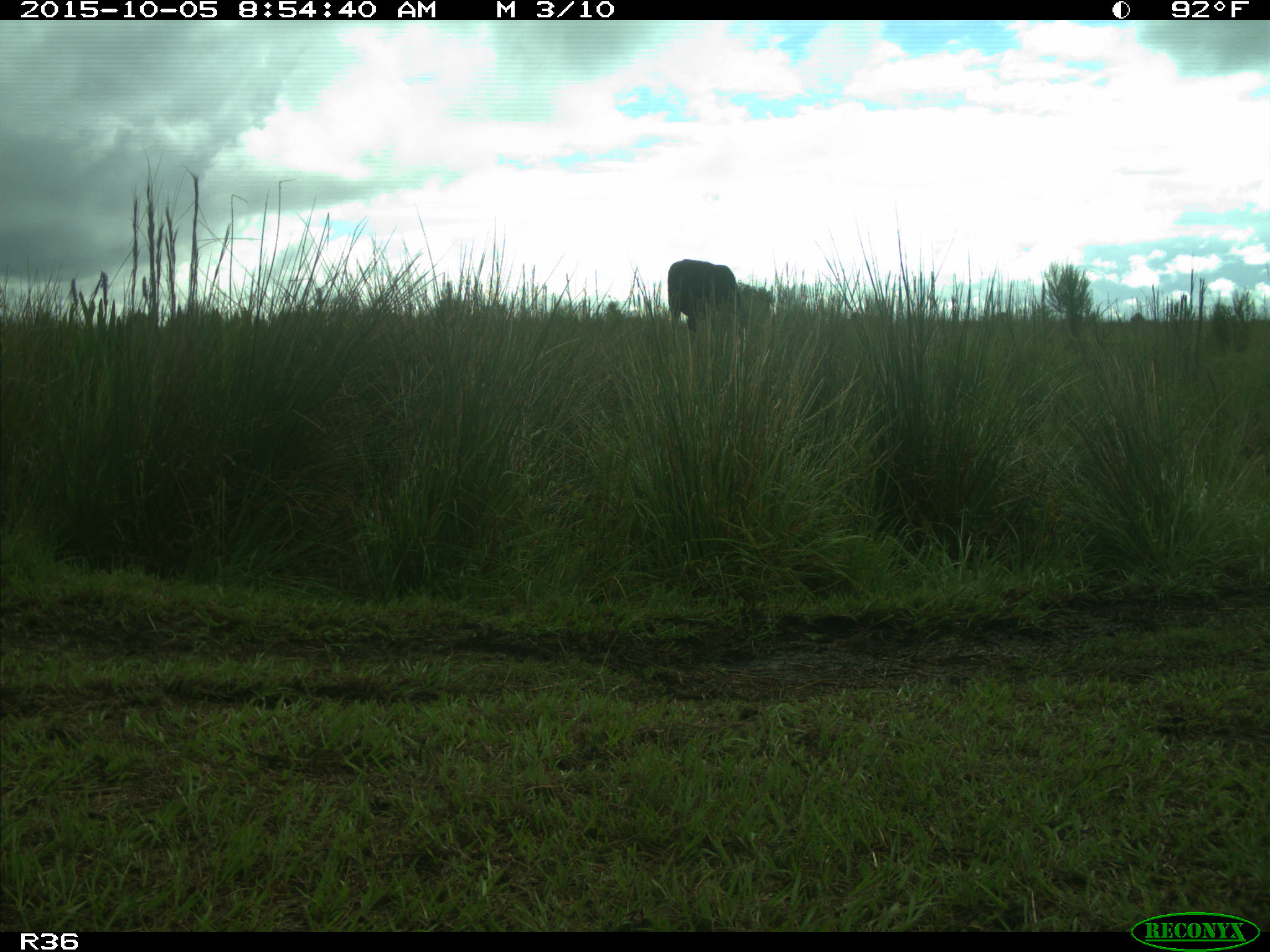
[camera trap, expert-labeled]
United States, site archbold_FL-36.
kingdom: Animalia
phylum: Chordata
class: Mammalia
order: Artiodactyla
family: Bovidae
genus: Bos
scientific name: Bos taurus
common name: domestic cow